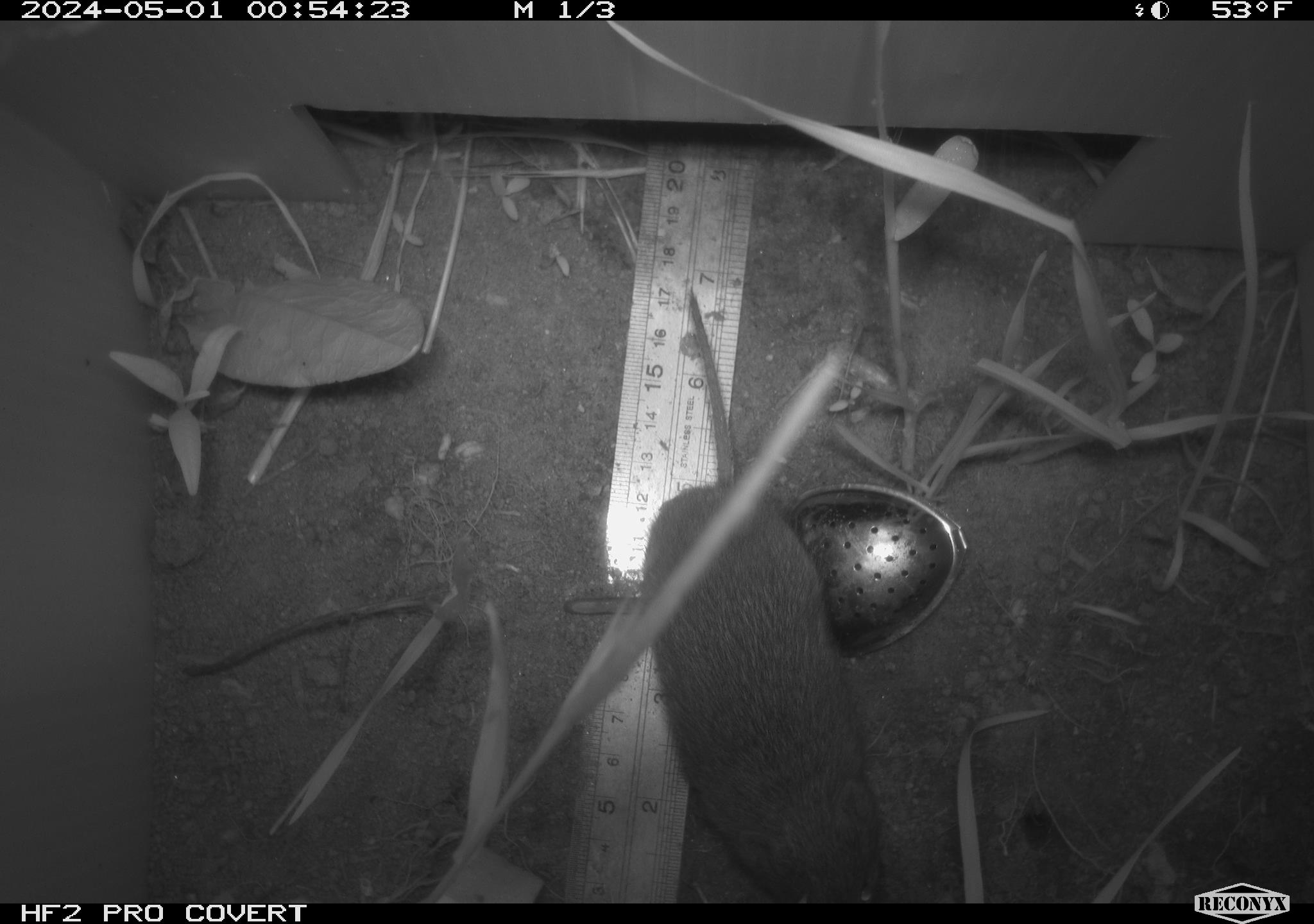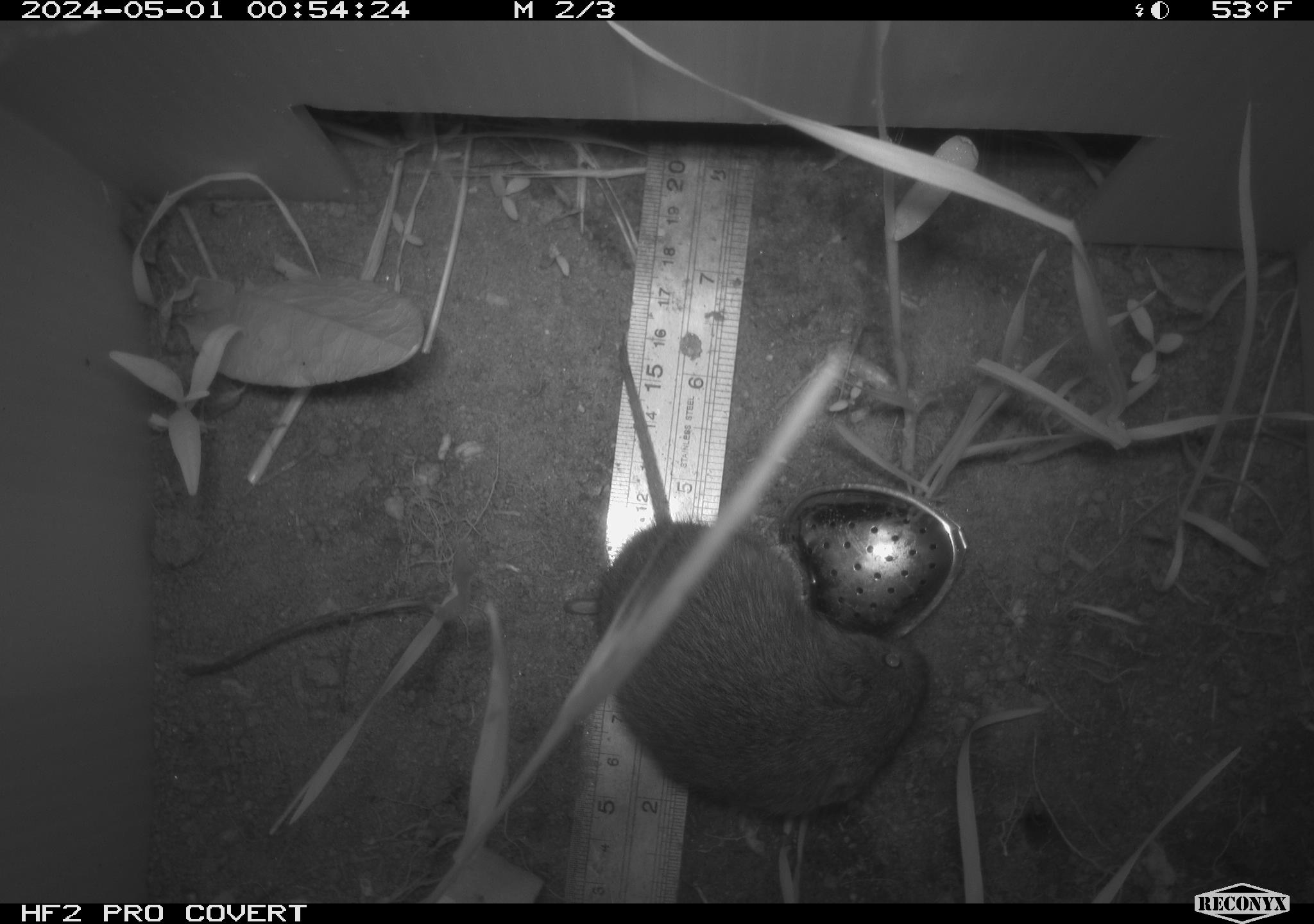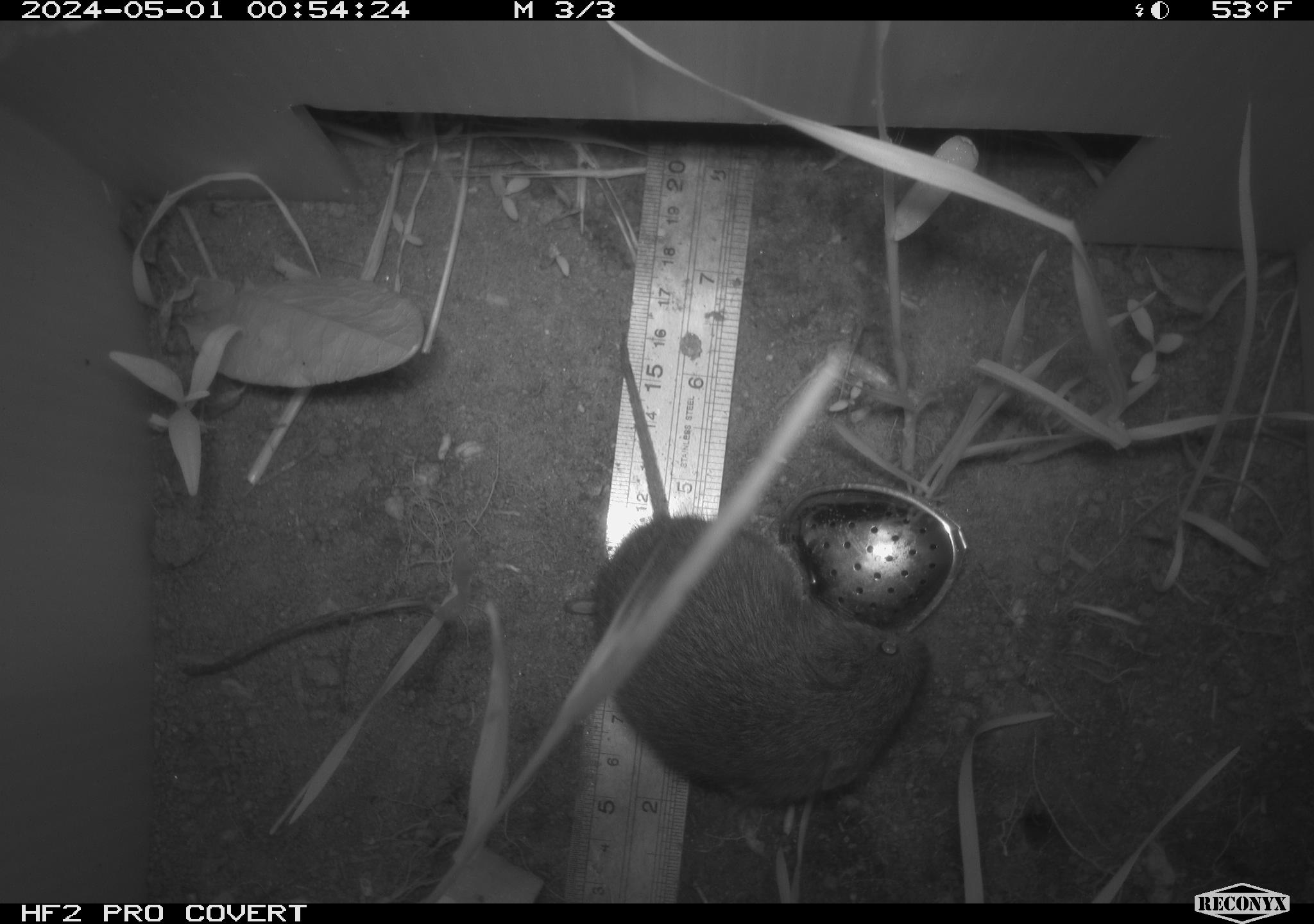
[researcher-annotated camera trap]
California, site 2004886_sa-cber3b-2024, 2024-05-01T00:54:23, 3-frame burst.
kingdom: Animalia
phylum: Chordata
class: Mammalia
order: Rodentia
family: Cricetidae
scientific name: Arvicolinae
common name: voles, lemmings, and muskrats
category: arvicolinae subfamily